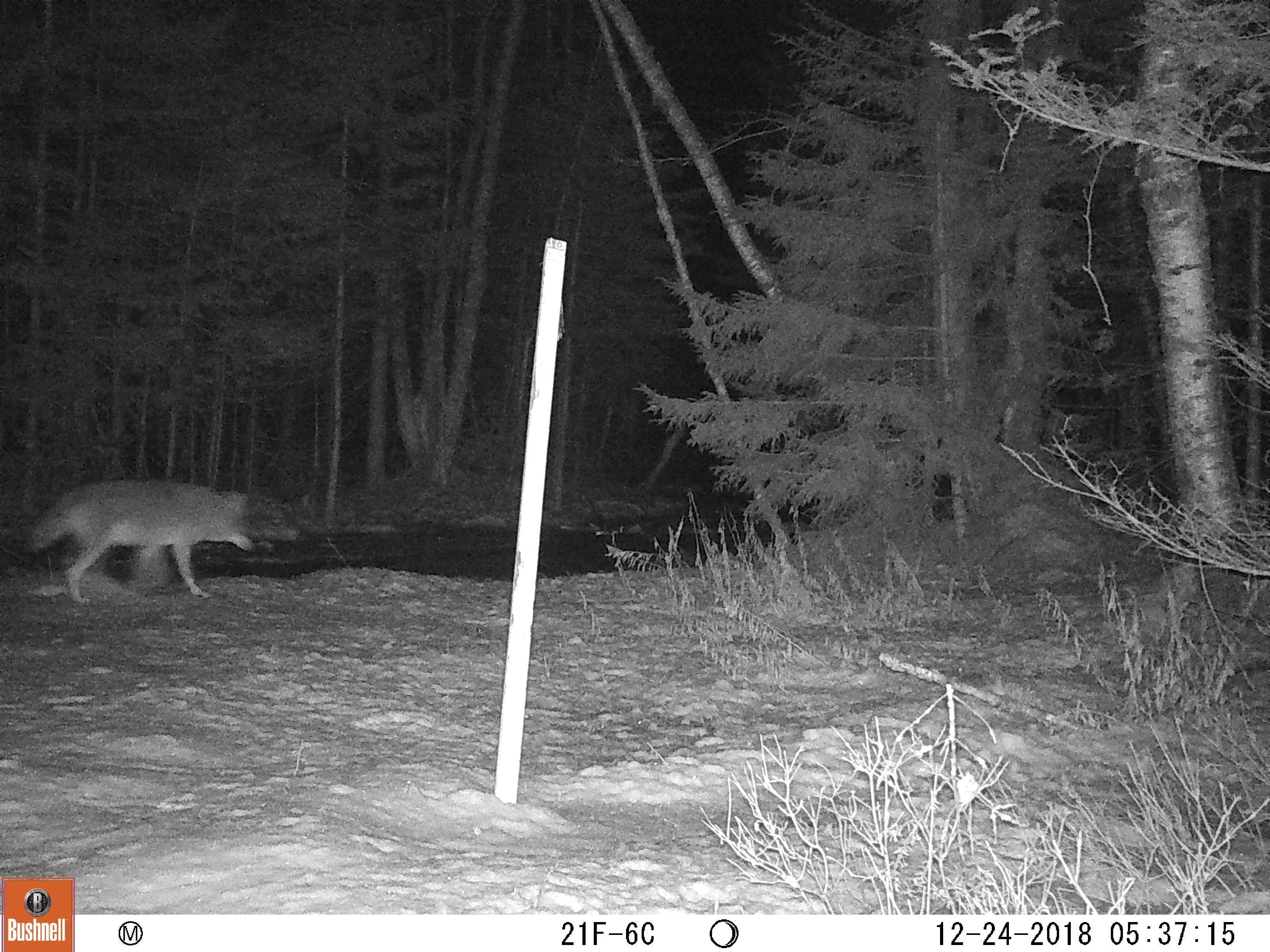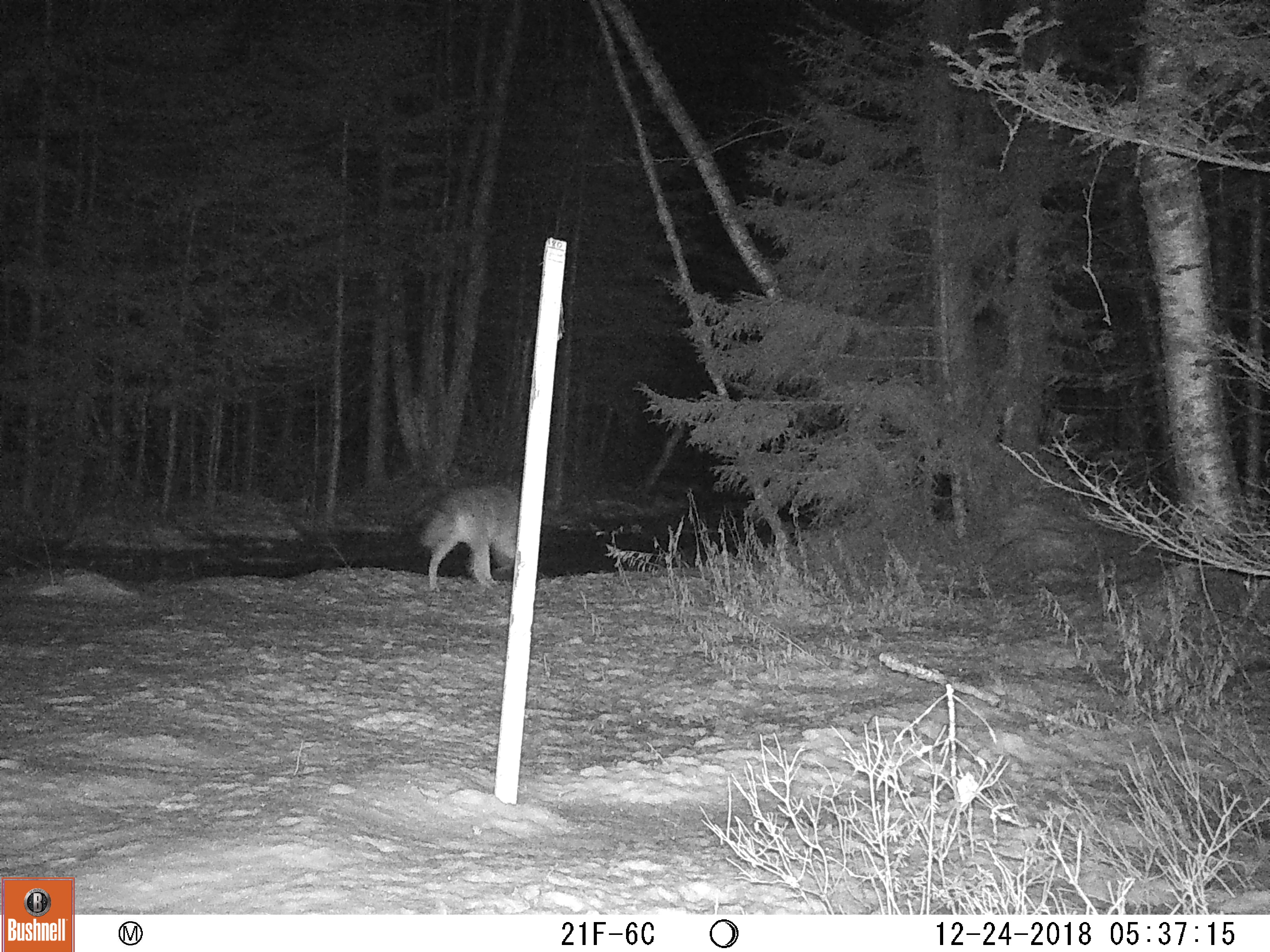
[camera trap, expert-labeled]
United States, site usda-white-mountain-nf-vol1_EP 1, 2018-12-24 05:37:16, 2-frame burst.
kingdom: Animalia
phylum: Chordata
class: Mammalia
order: Carnivora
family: Canidae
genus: Canis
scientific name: Canis latrans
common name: coyote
Coyote (Canis latrans).